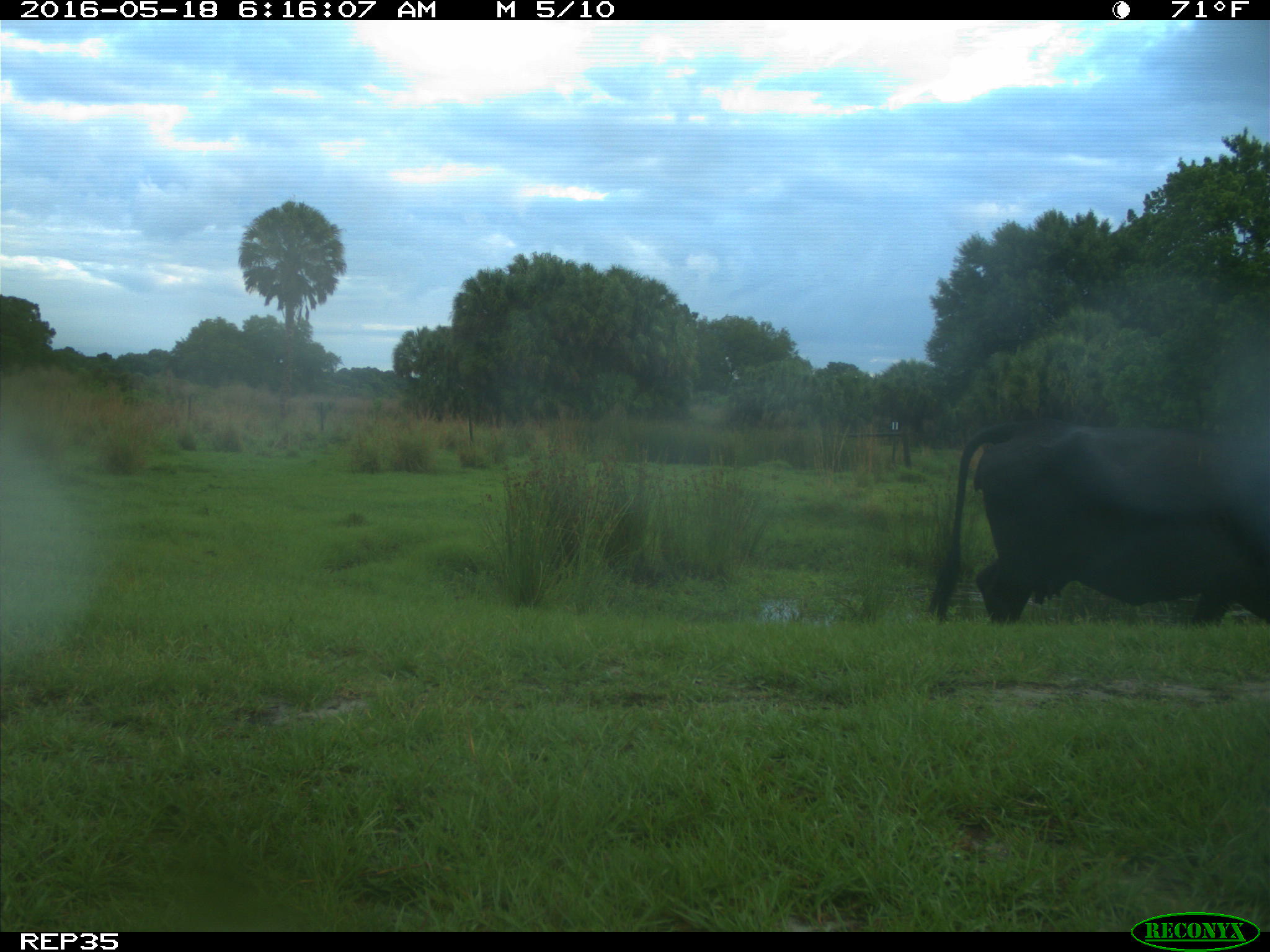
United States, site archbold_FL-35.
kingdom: Animalia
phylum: Chordata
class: Mammalia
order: Artiodactyla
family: Bovidae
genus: Bos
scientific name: Bos taurus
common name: domestic cow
Bos taurus (domestic cow).